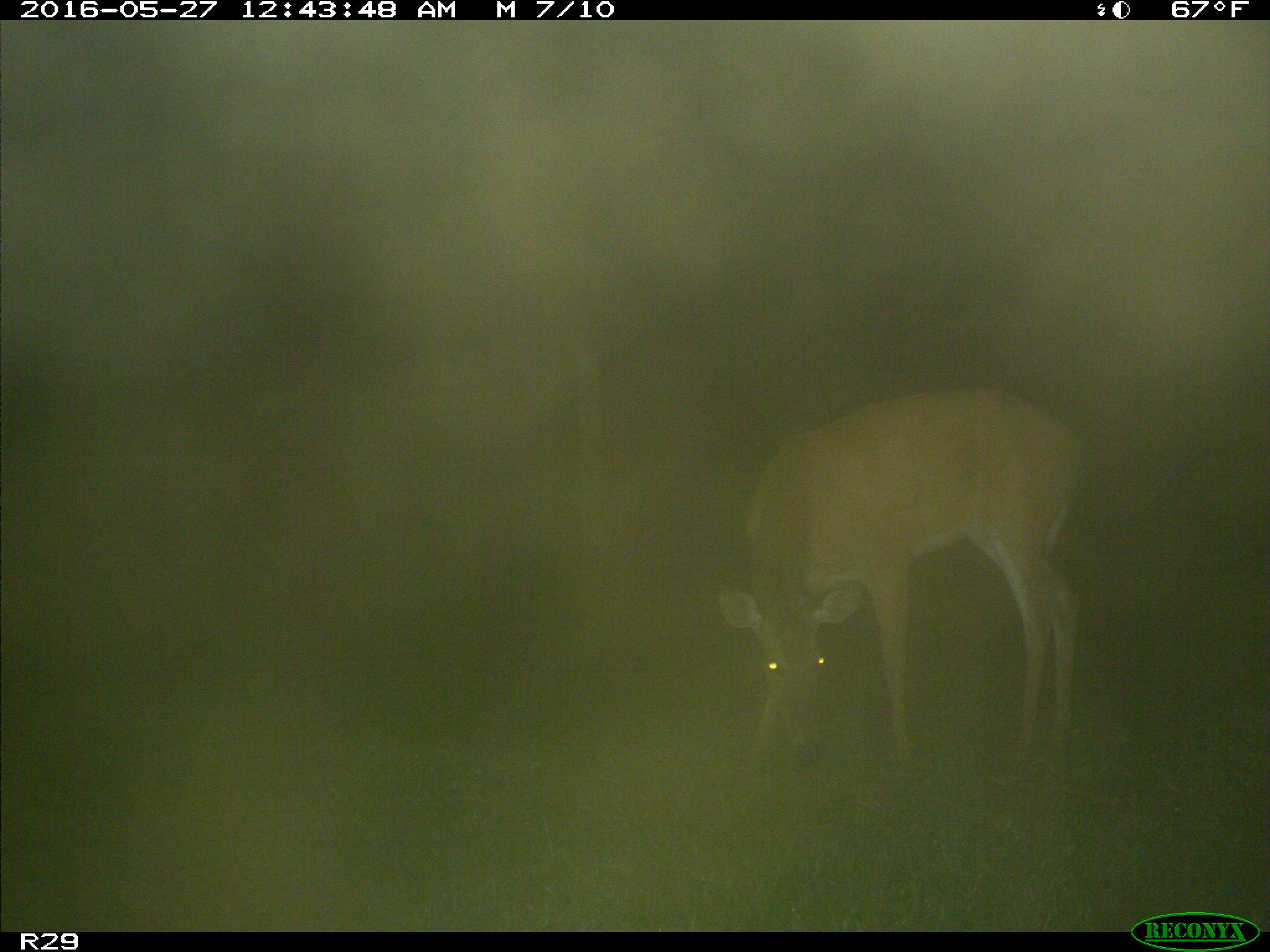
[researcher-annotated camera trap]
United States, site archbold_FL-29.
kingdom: Animalia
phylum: Chordata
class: Mammalia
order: Artiodactyla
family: Cervidae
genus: Odocoileus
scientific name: Odocoileus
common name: deer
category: unidentified deer